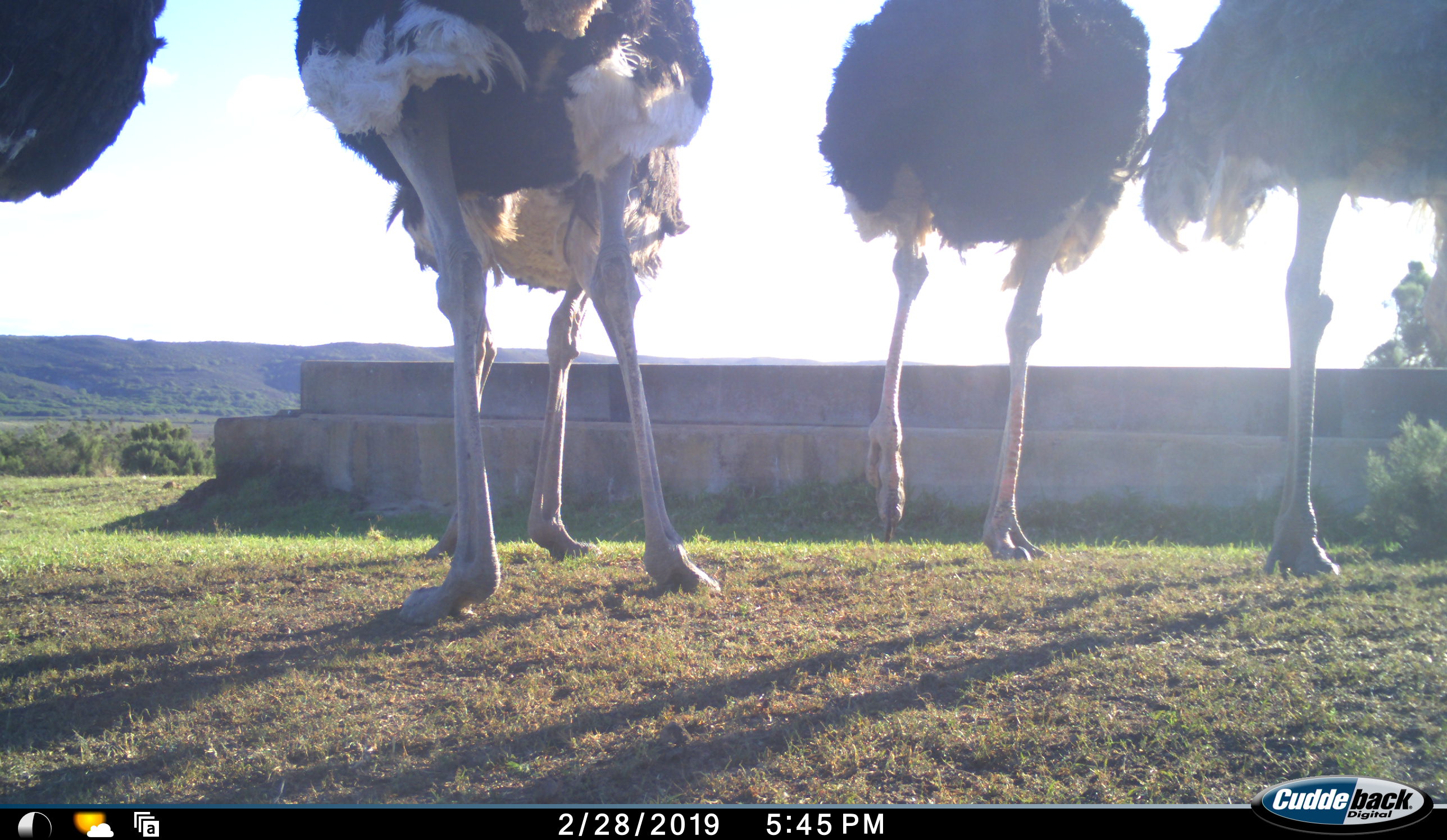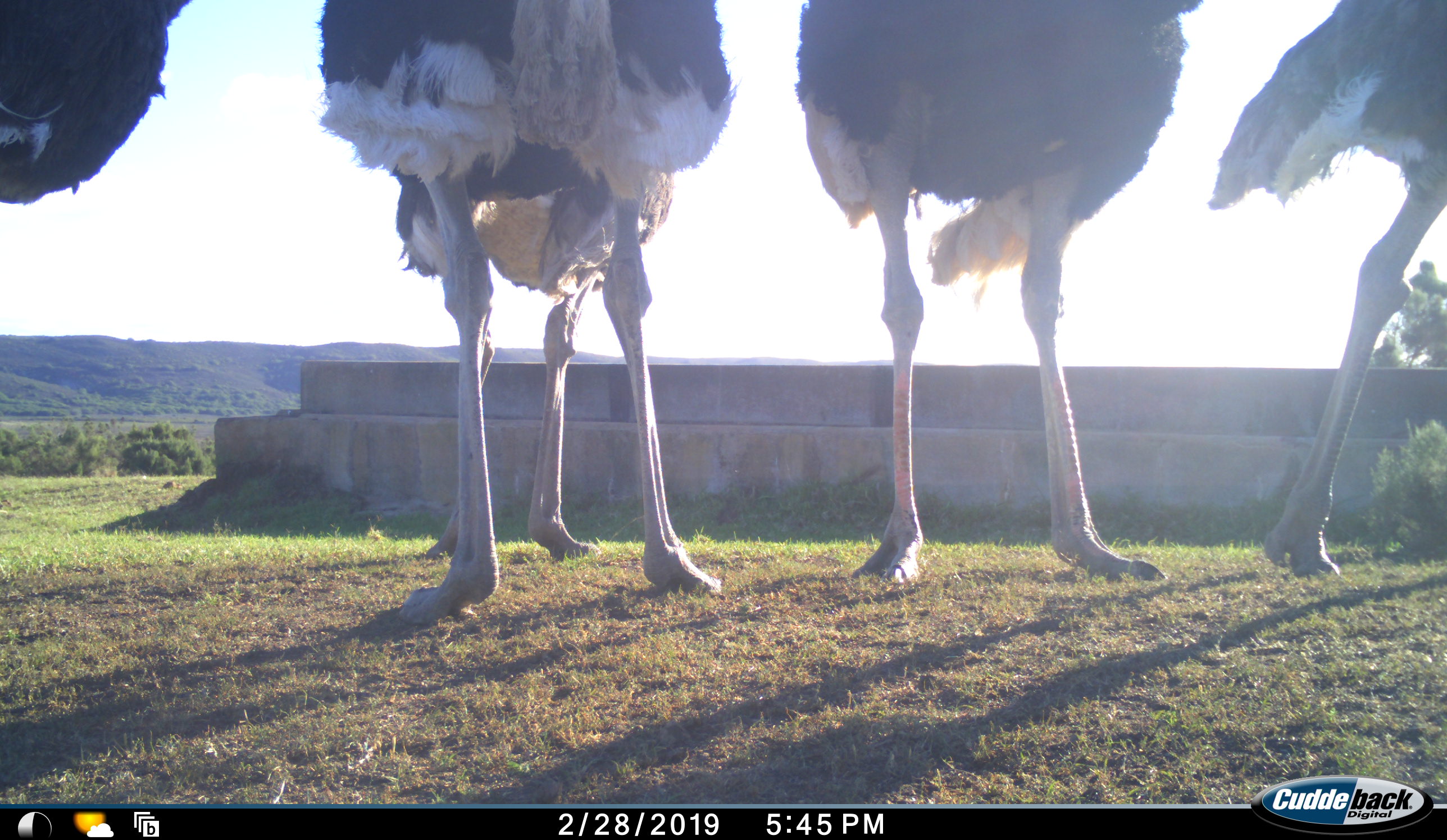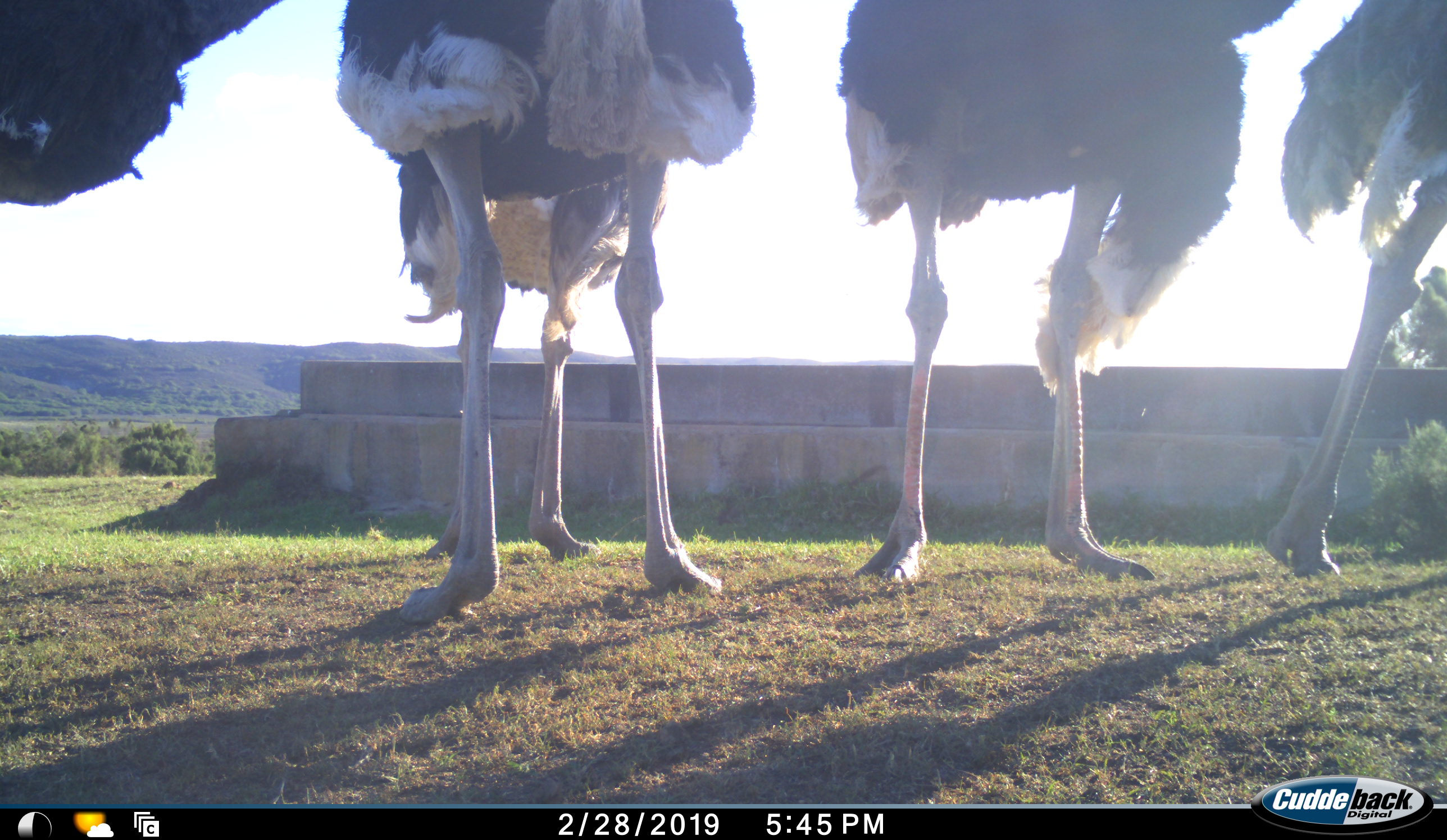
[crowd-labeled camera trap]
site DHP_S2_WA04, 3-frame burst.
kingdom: Animalia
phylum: Chordata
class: Aves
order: Struthioniformes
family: Struthionidae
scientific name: Struthionidae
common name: ostrich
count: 5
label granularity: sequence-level